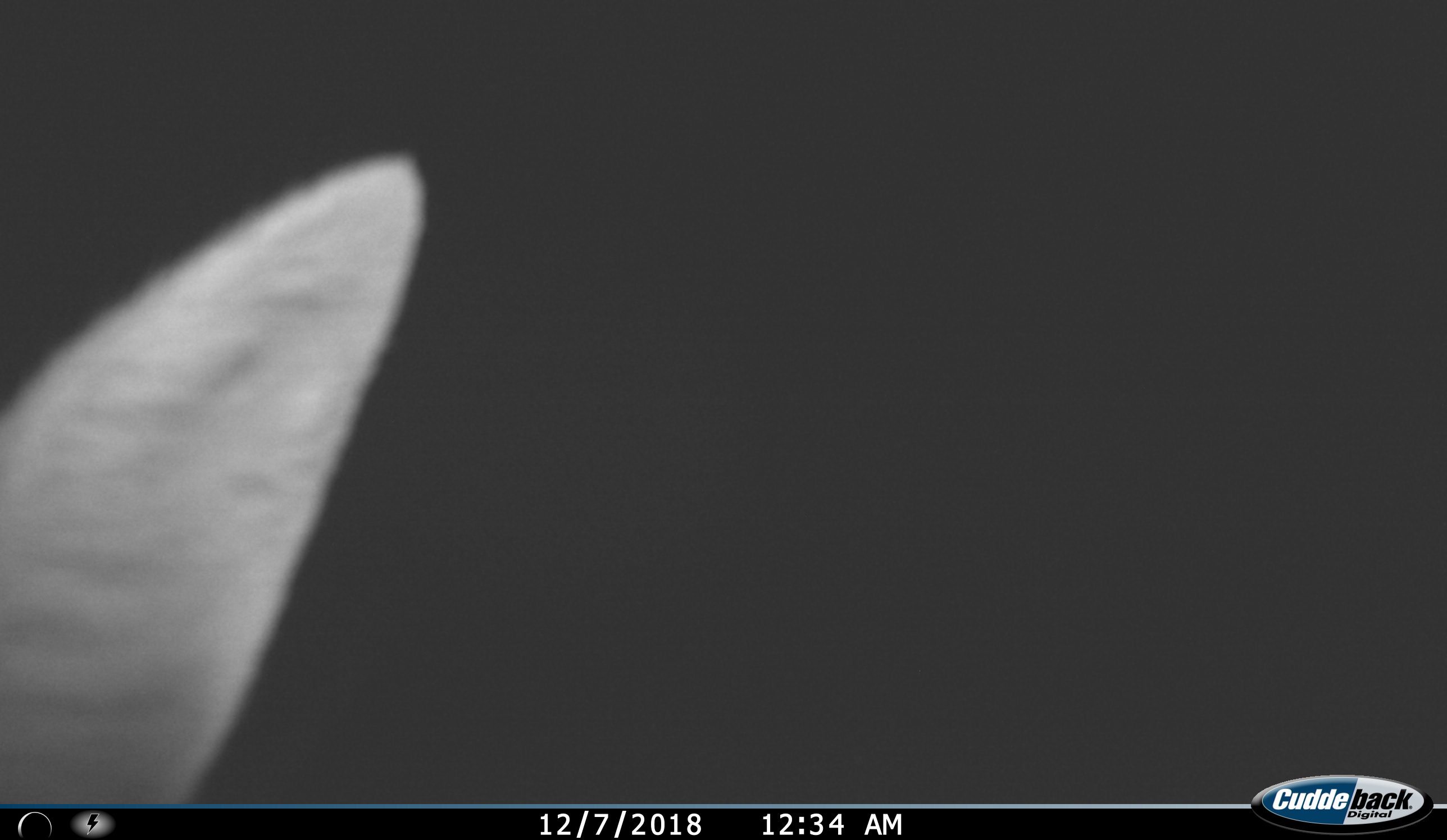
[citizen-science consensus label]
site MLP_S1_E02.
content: unidentified animal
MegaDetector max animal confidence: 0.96